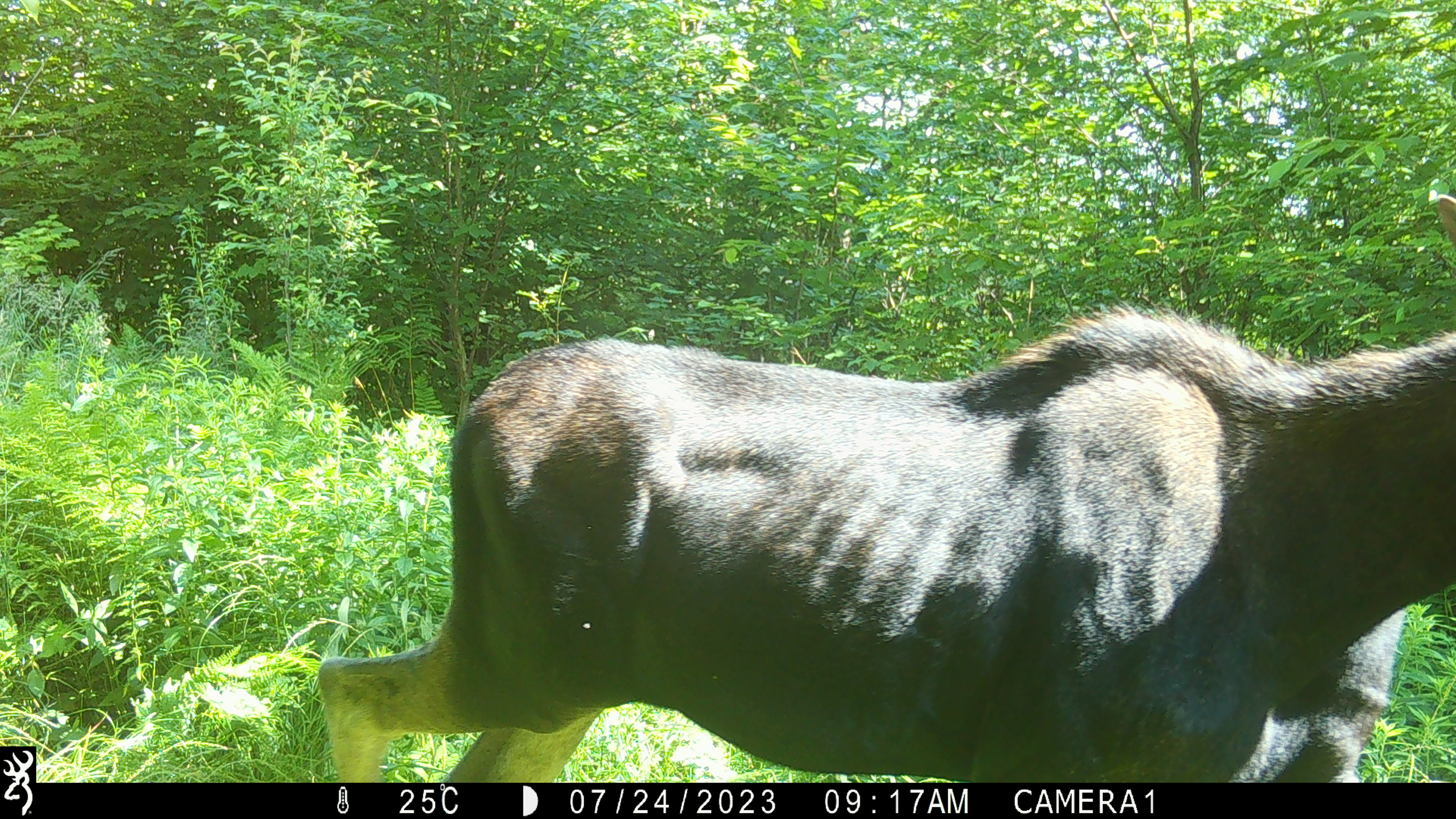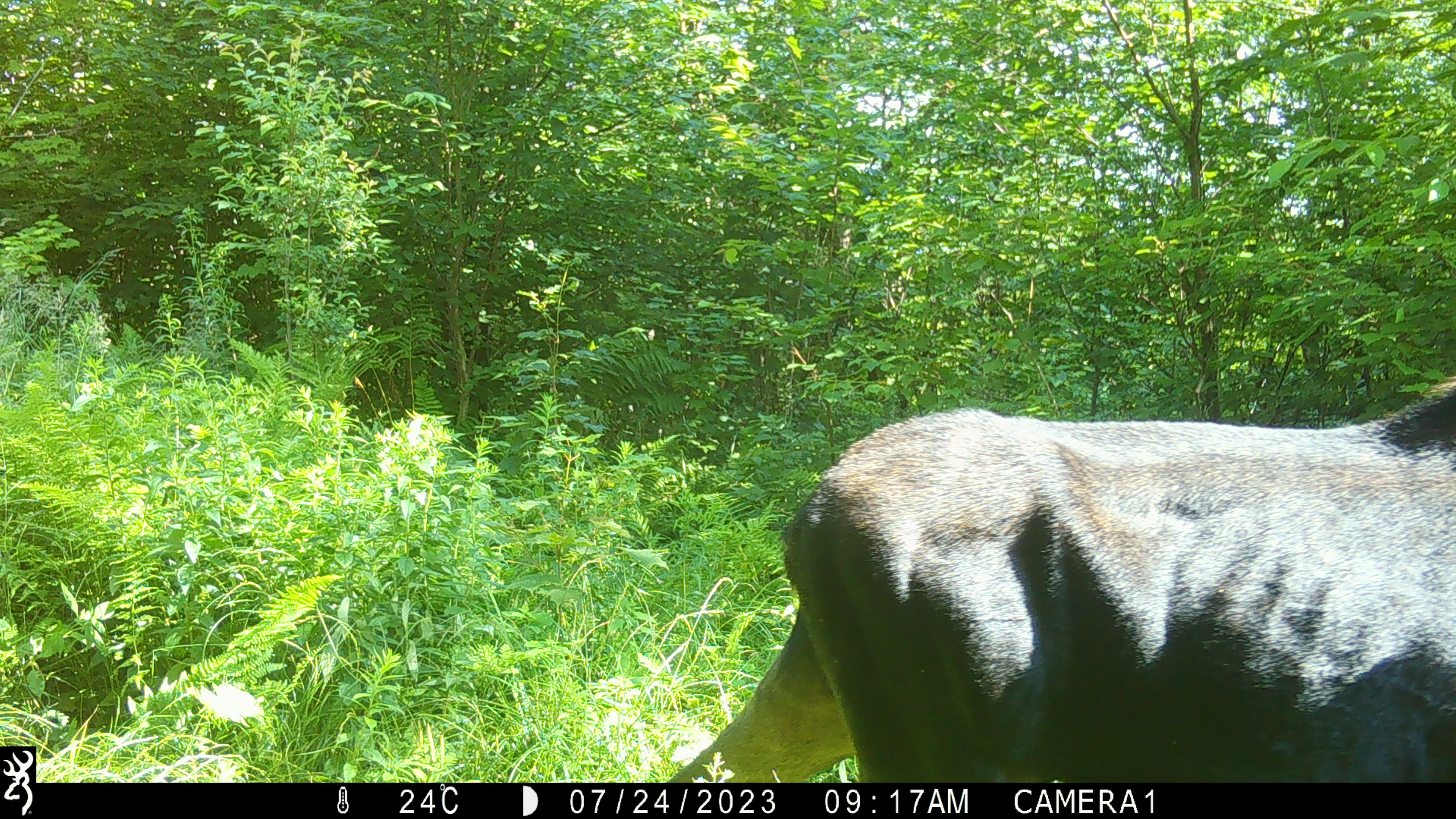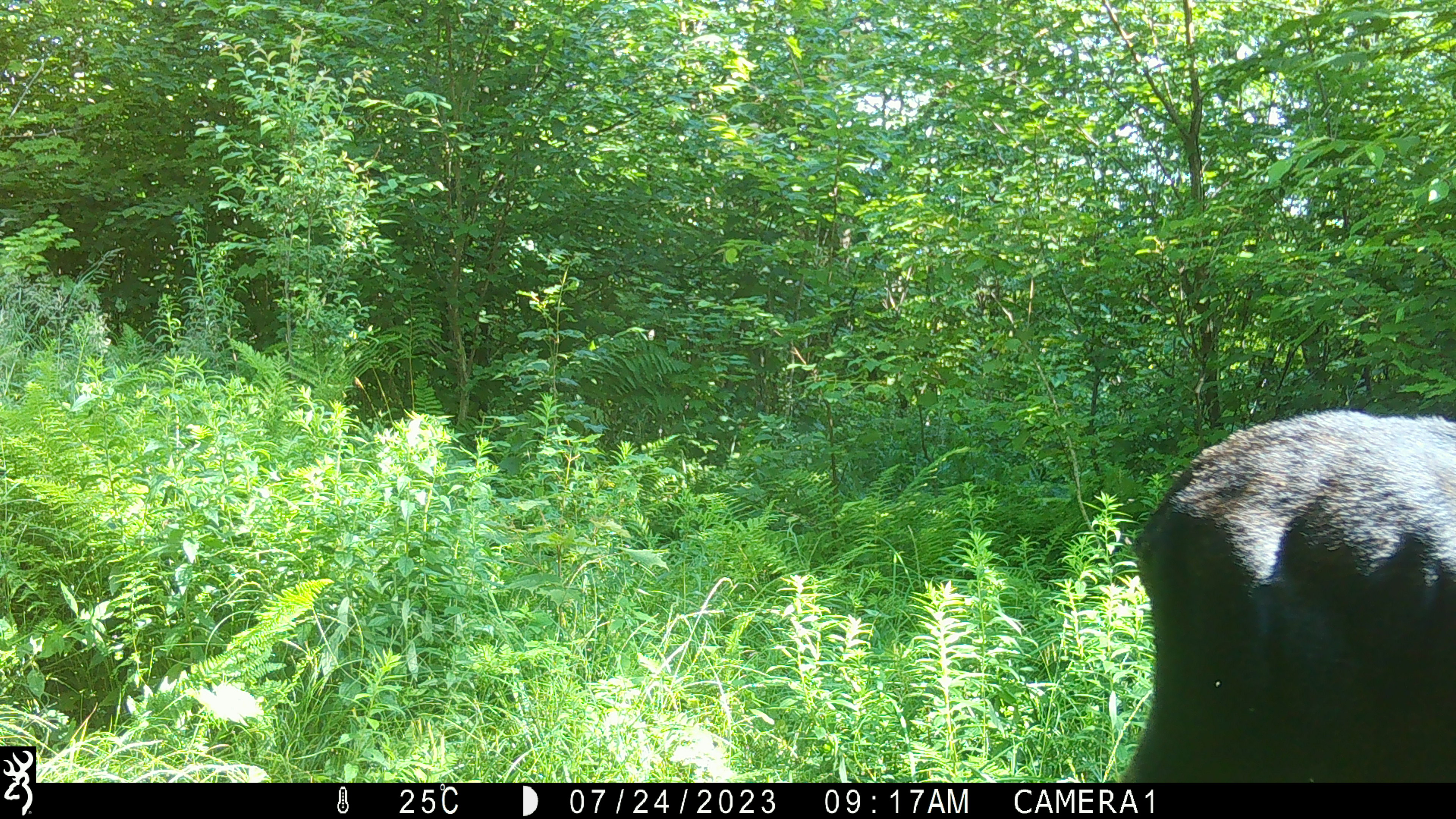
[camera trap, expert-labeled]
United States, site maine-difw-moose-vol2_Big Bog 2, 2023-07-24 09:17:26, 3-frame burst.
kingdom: Animalia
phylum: Chordata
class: Mammalia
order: Artiodactyla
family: Cervidae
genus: Alces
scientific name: Alces alces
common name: moose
Moose (Alces alces).